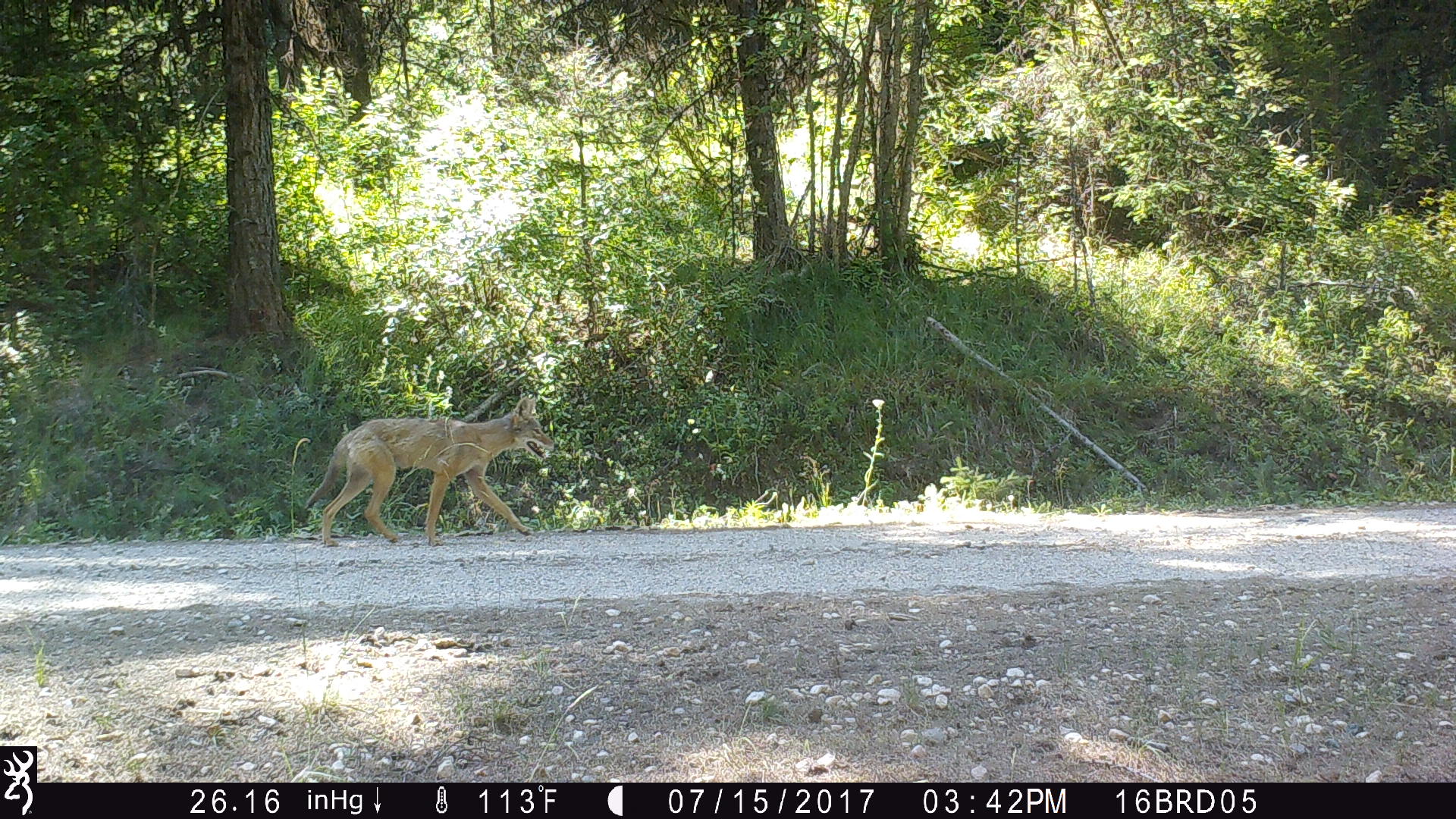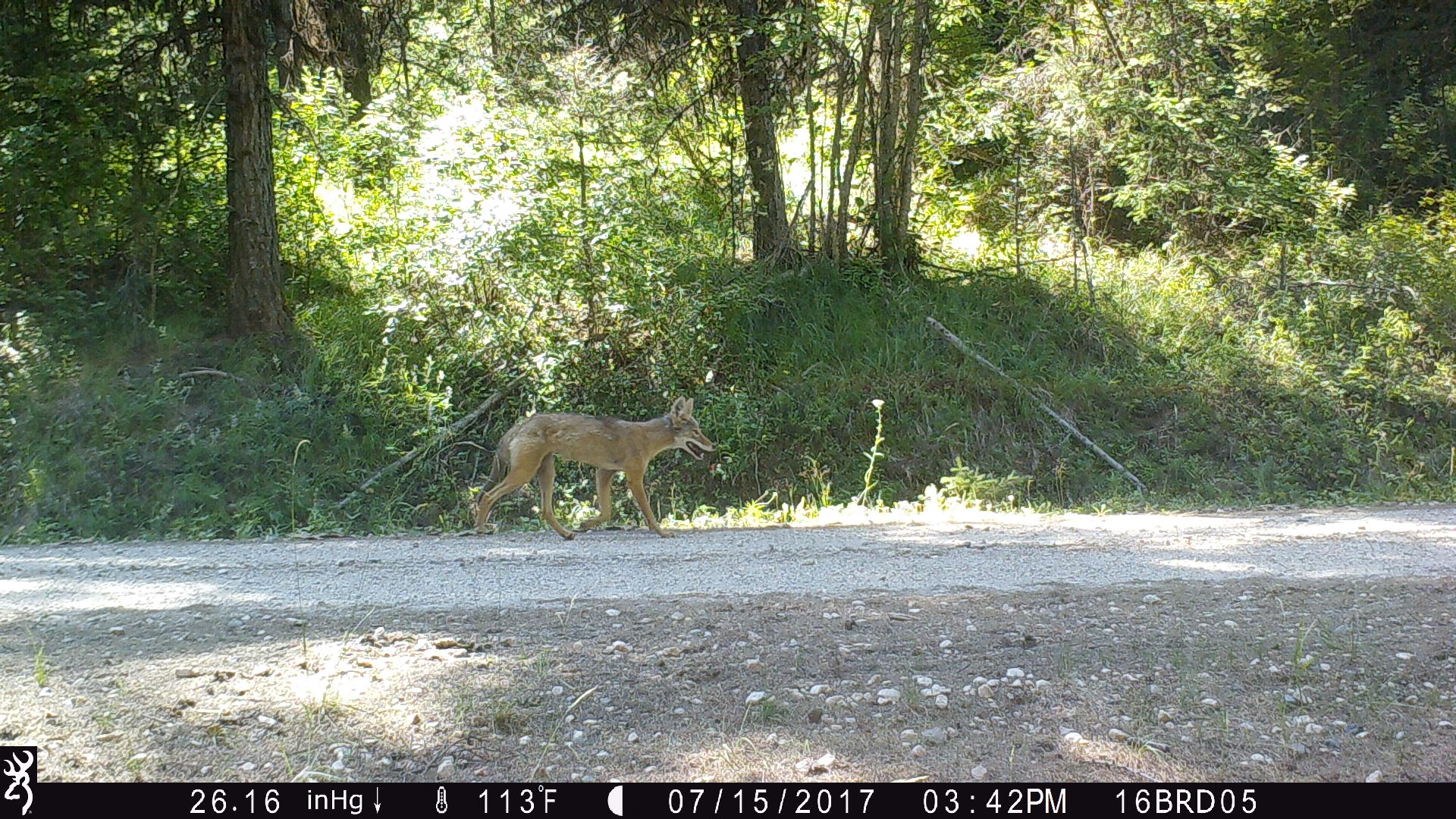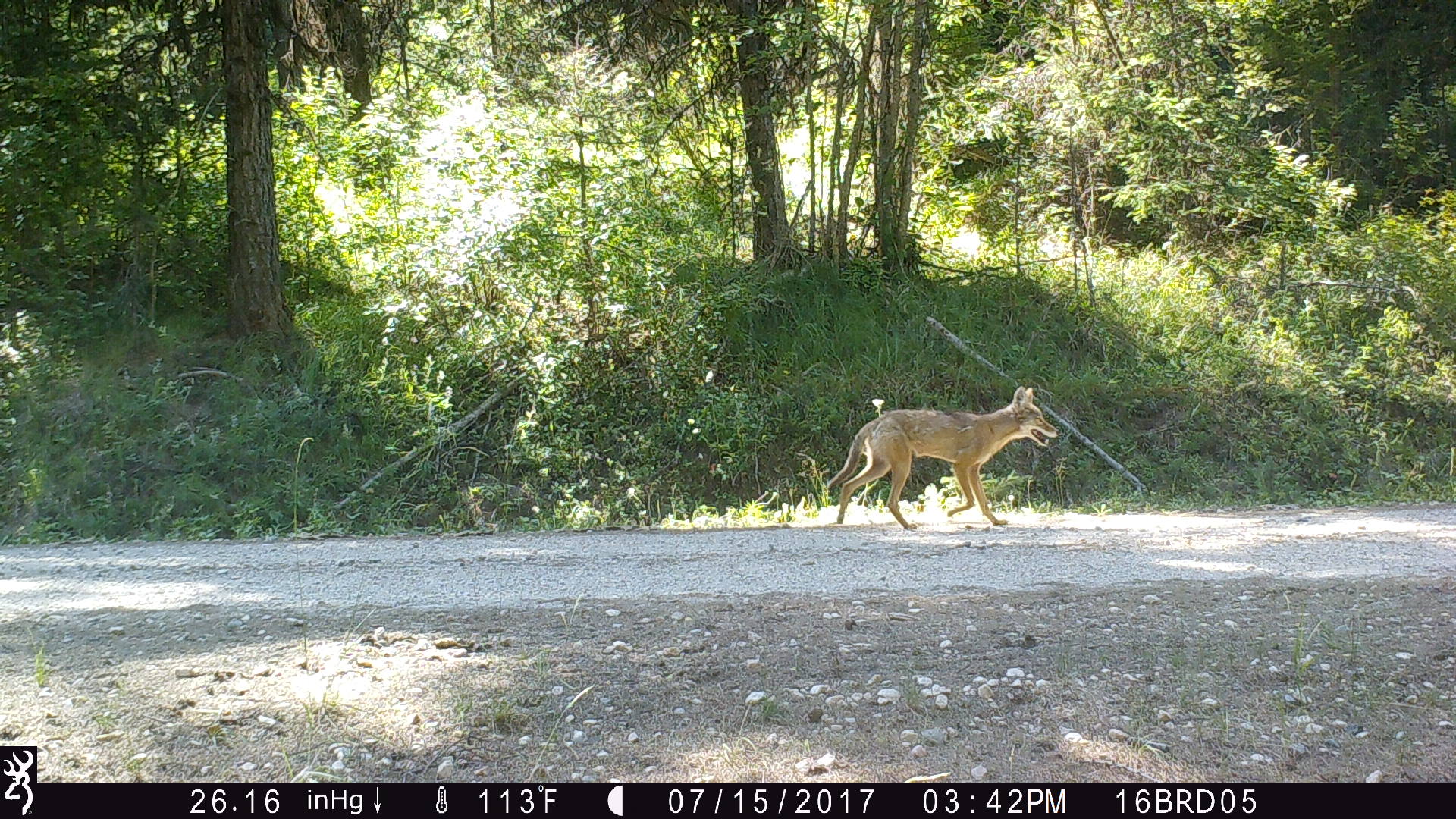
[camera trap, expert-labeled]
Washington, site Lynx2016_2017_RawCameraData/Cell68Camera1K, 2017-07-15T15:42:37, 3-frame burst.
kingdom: Animalia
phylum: Chordata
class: Mammalia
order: Carnivora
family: Canidae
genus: Canis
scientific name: Canis latrans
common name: coyote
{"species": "Canis latrans (coyote)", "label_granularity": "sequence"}